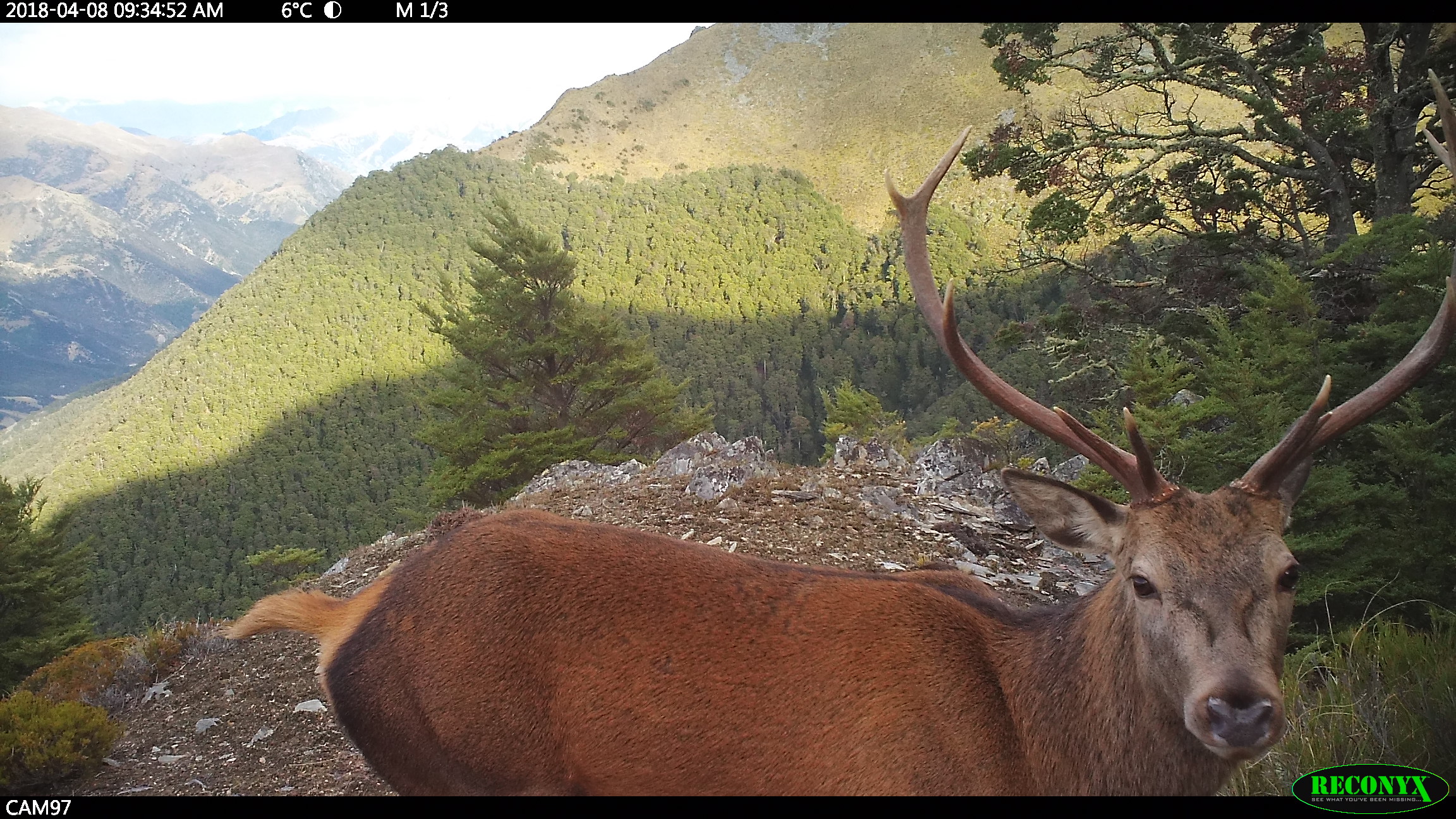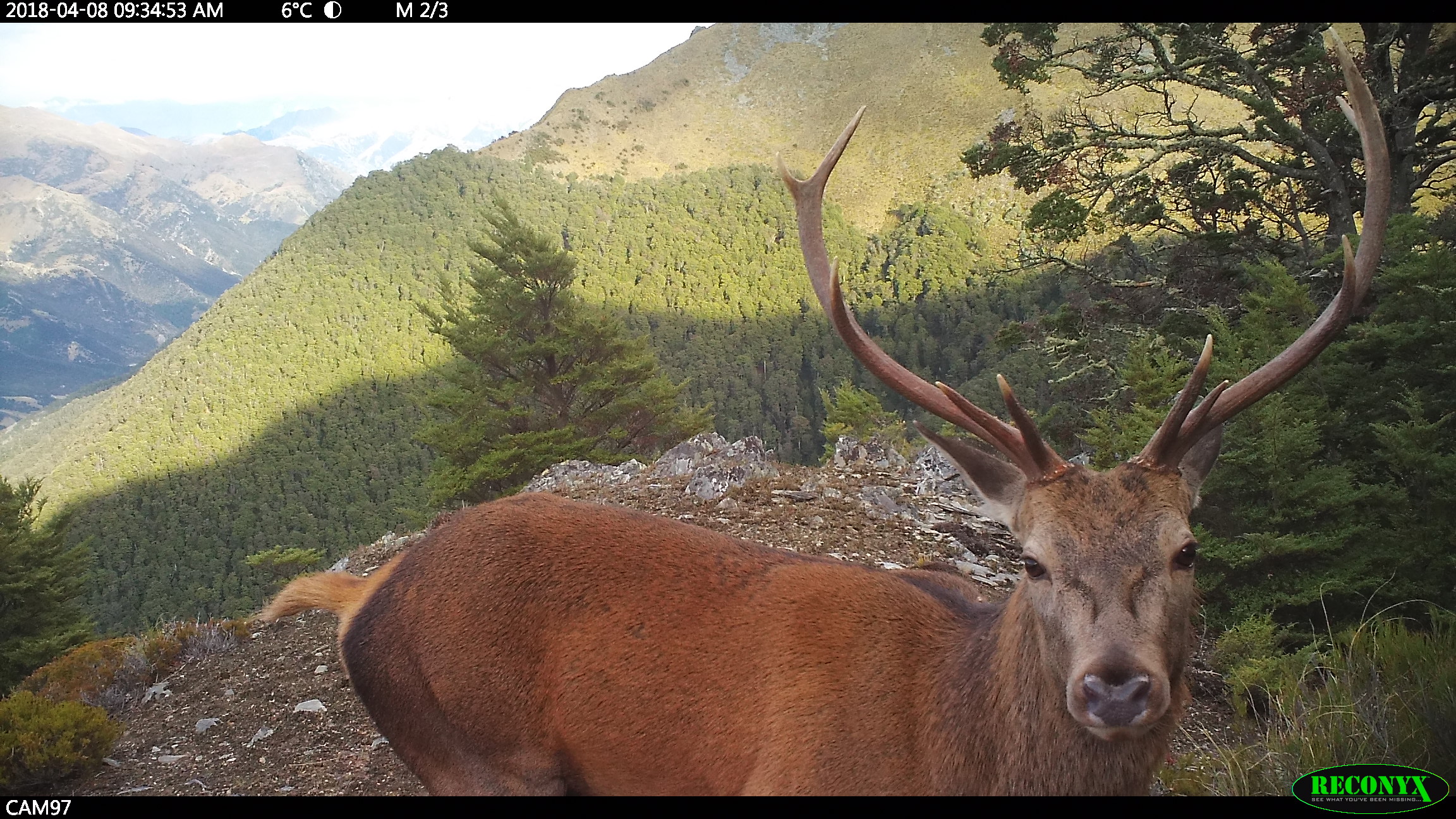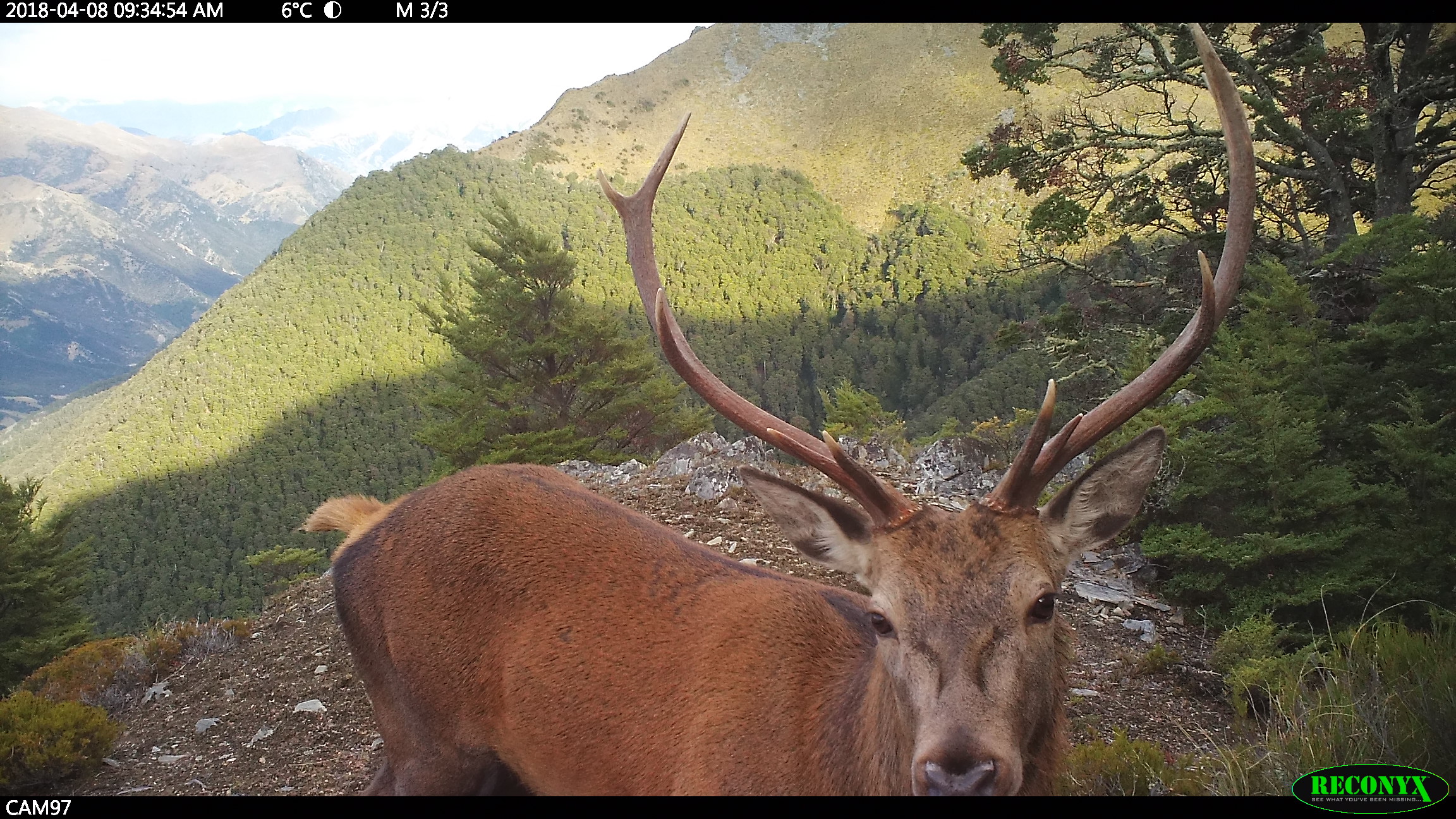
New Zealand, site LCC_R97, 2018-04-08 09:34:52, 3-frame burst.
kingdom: Animalia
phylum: Chordata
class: Mammalia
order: Artiodactyla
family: Cervidae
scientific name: Cervidae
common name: deer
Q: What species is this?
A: Deer (Cervidae).